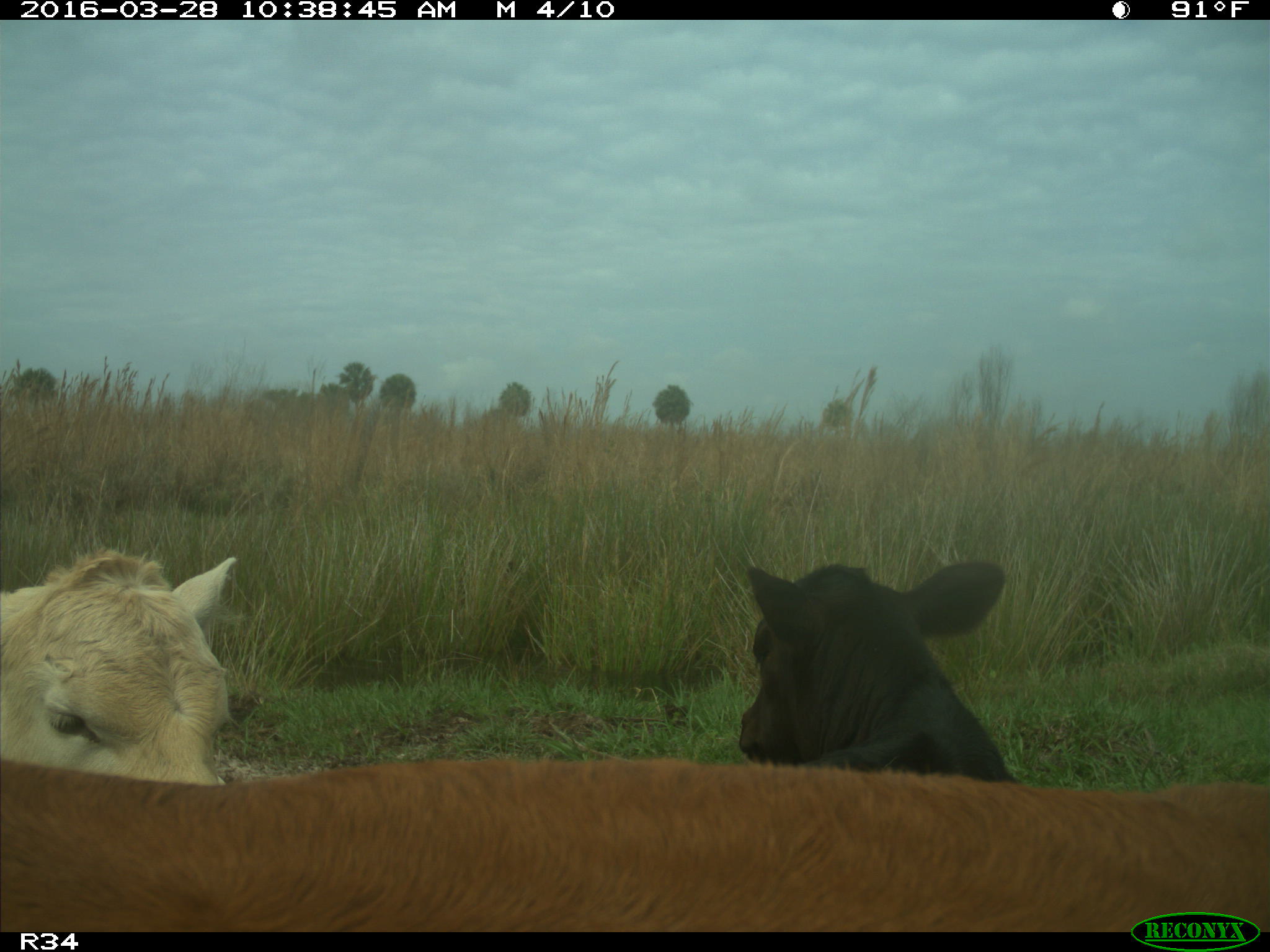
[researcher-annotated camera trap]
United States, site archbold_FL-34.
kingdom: Animalia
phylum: Chordata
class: Mammalia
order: Artiodactyla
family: Bovidae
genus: Bos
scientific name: Bos taurus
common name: domestic cow